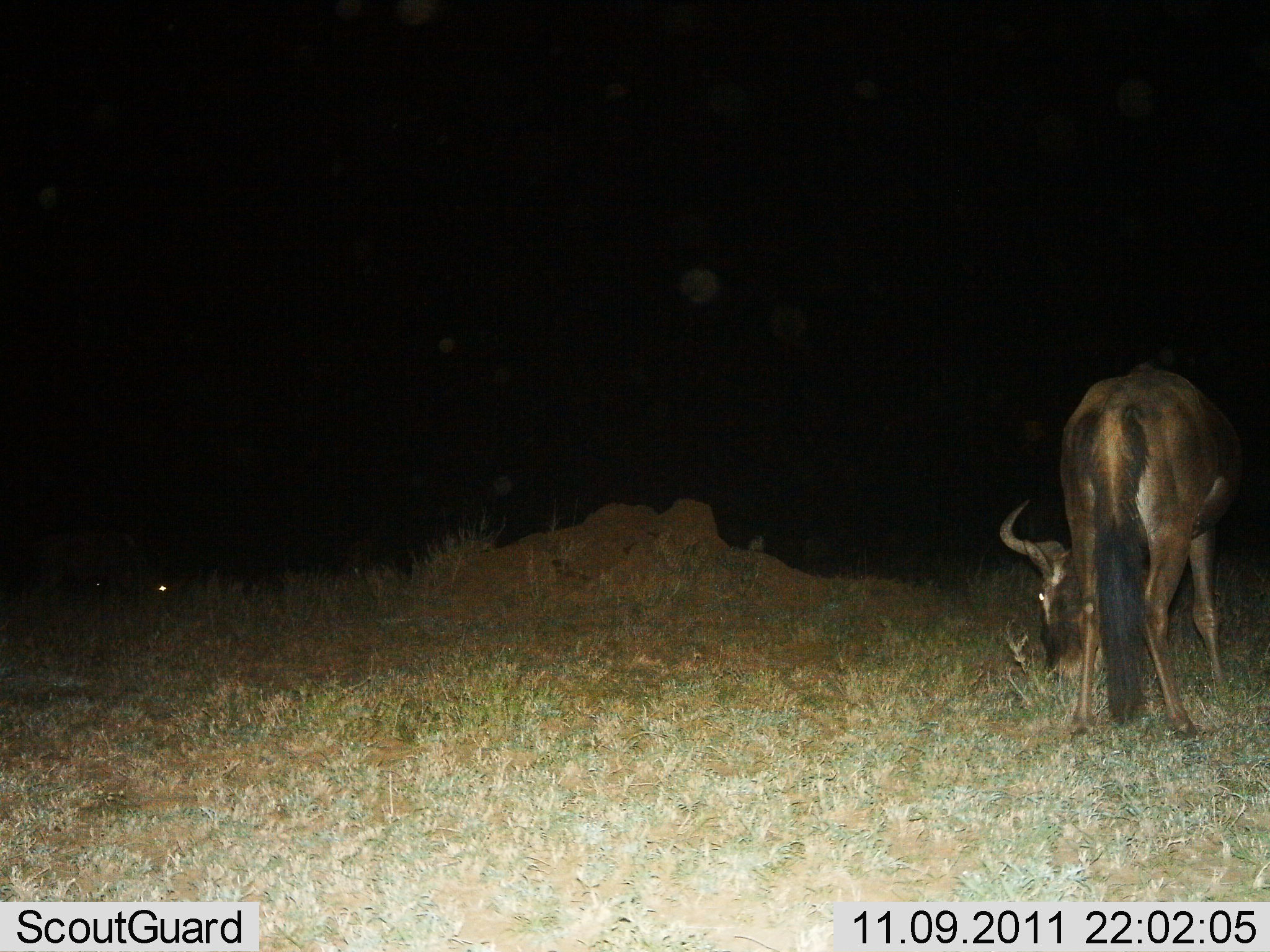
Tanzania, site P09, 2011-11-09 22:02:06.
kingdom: Animalia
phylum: Chordata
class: Mammalia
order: Artiodactyla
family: Bovidae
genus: Connochaetes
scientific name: Connochaetes taurinus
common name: blue wildebeest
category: wildebeest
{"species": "wildebeest (blue wildebeest) (Connochaetes taurinus)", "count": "1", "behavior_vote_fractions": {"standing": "27%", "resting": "13%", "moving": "0%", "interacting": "0%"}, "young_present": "0%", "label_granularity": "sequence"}